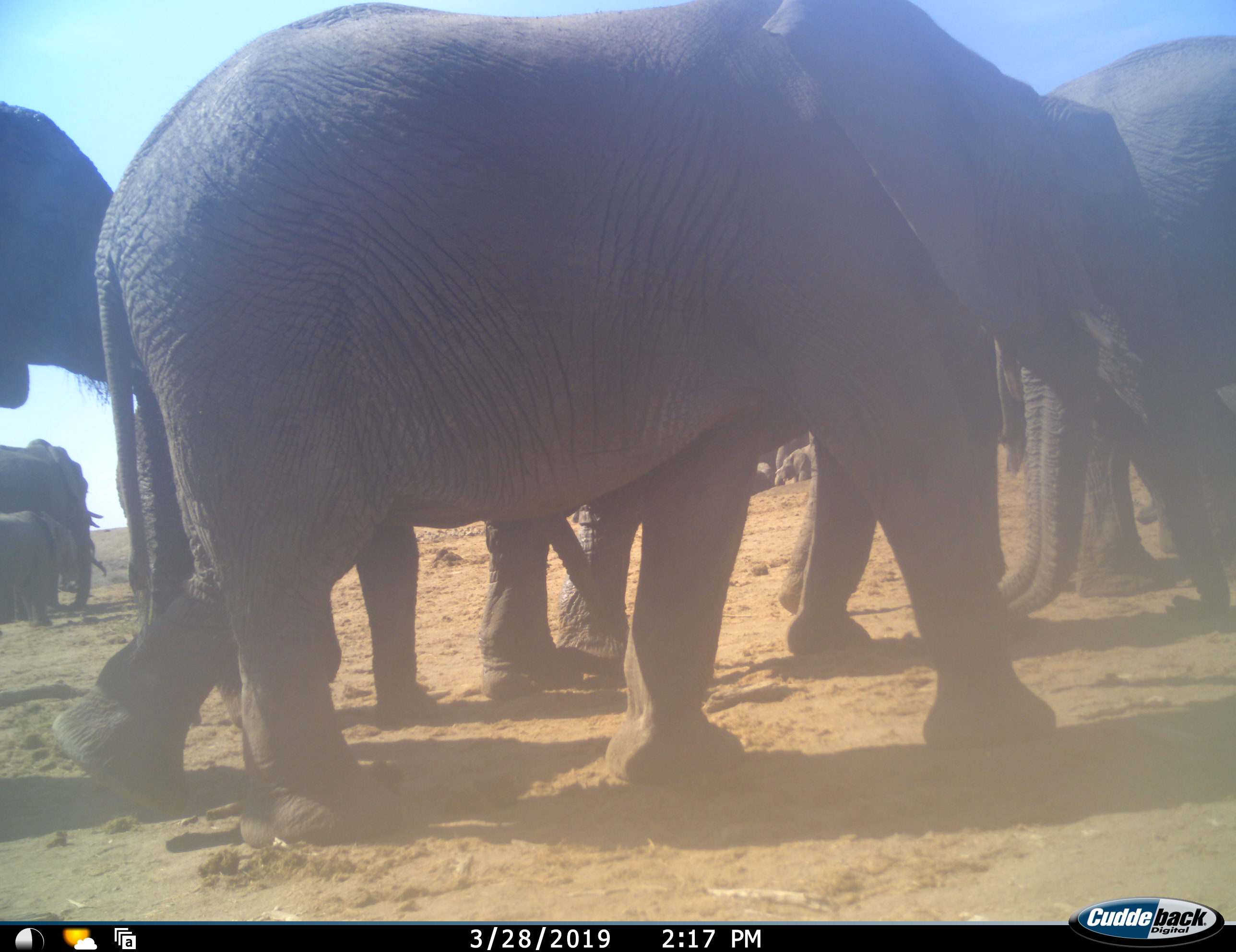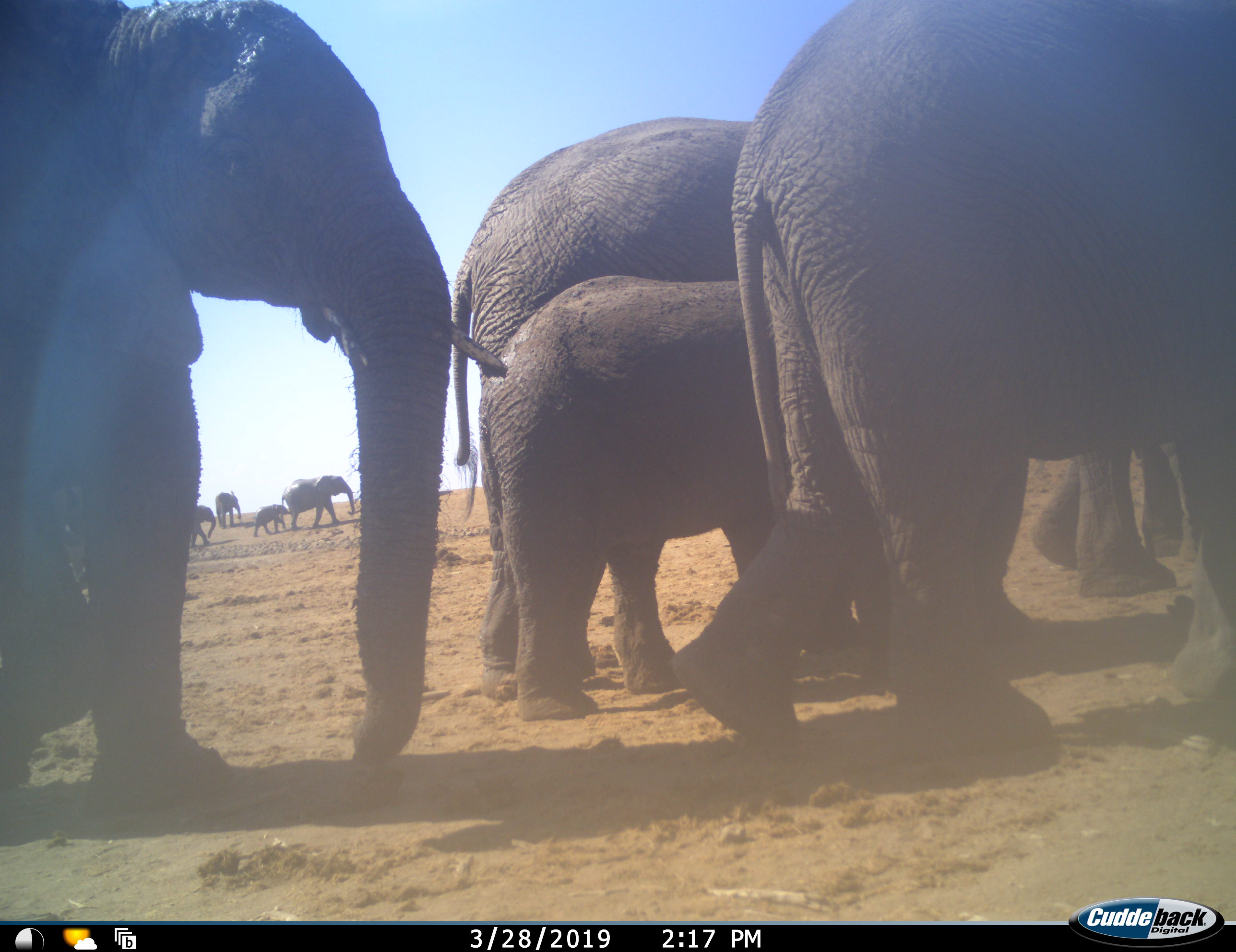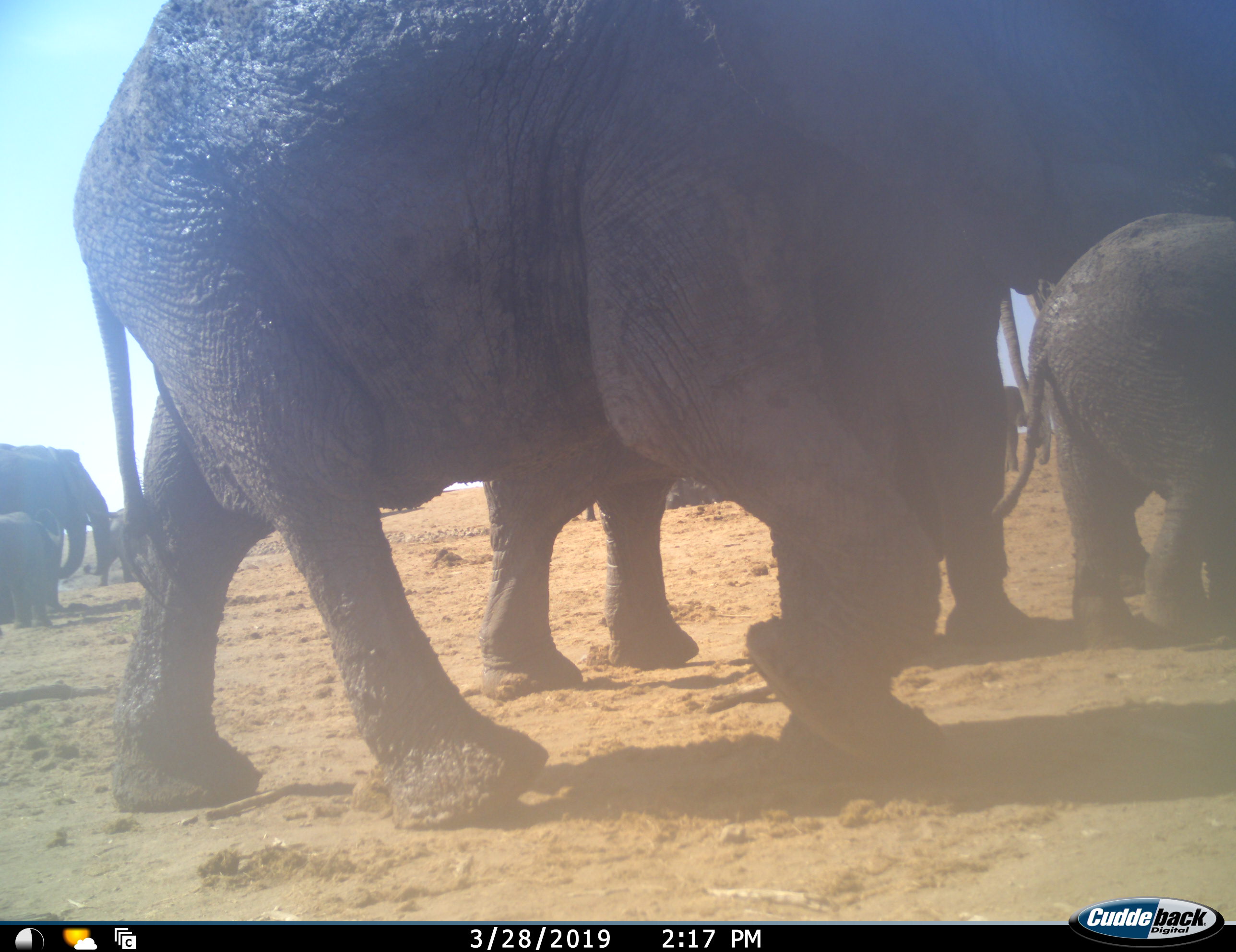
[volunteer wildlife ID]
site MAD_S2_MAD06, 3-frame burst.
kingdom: Animalia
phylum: Chordata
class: Mammalia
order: Proboscidea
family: Elephantidae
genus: Loxodonta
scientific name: Loxodonta africana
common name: african bush elephant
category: elephant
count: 11-50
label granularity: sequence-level